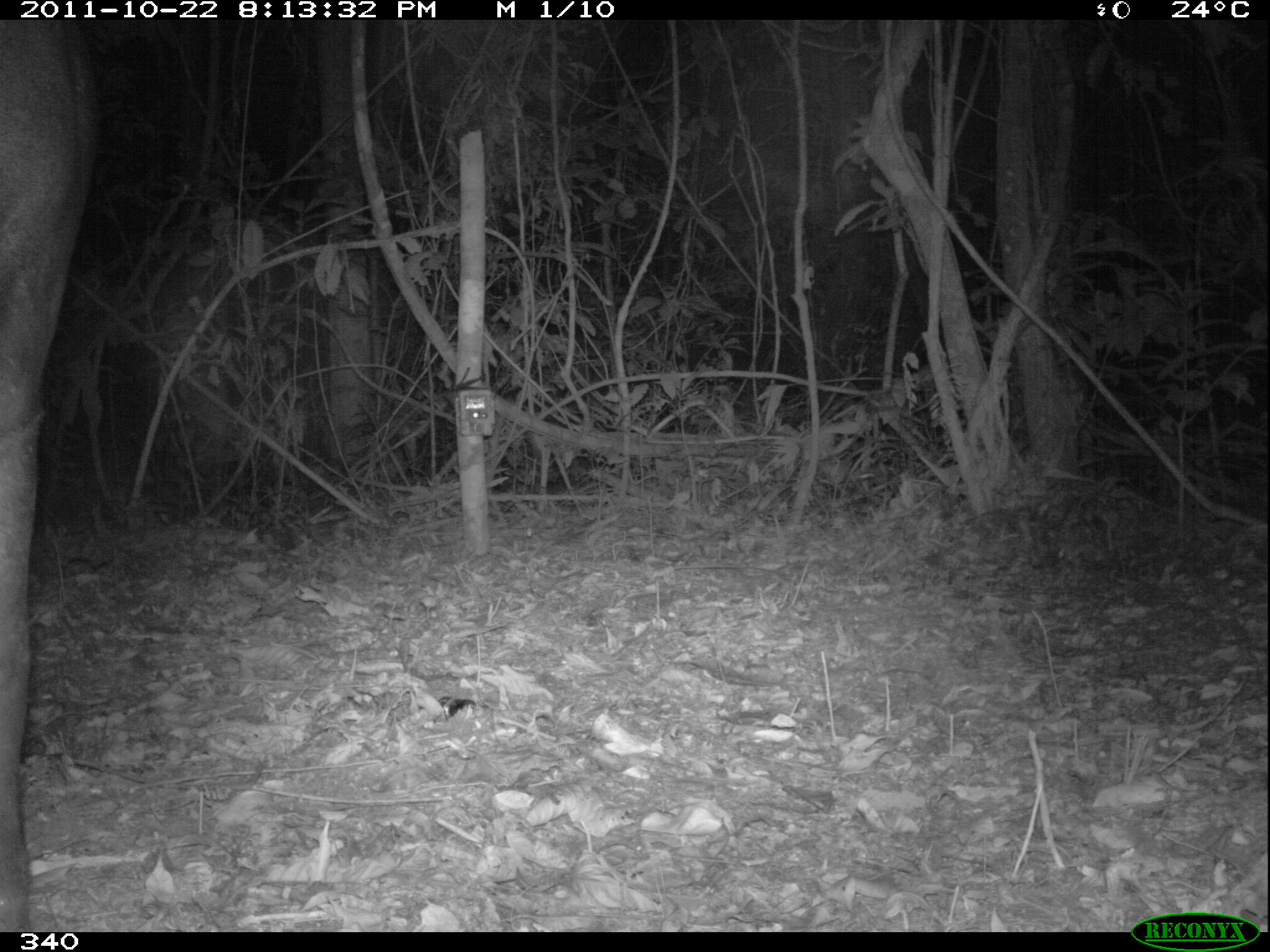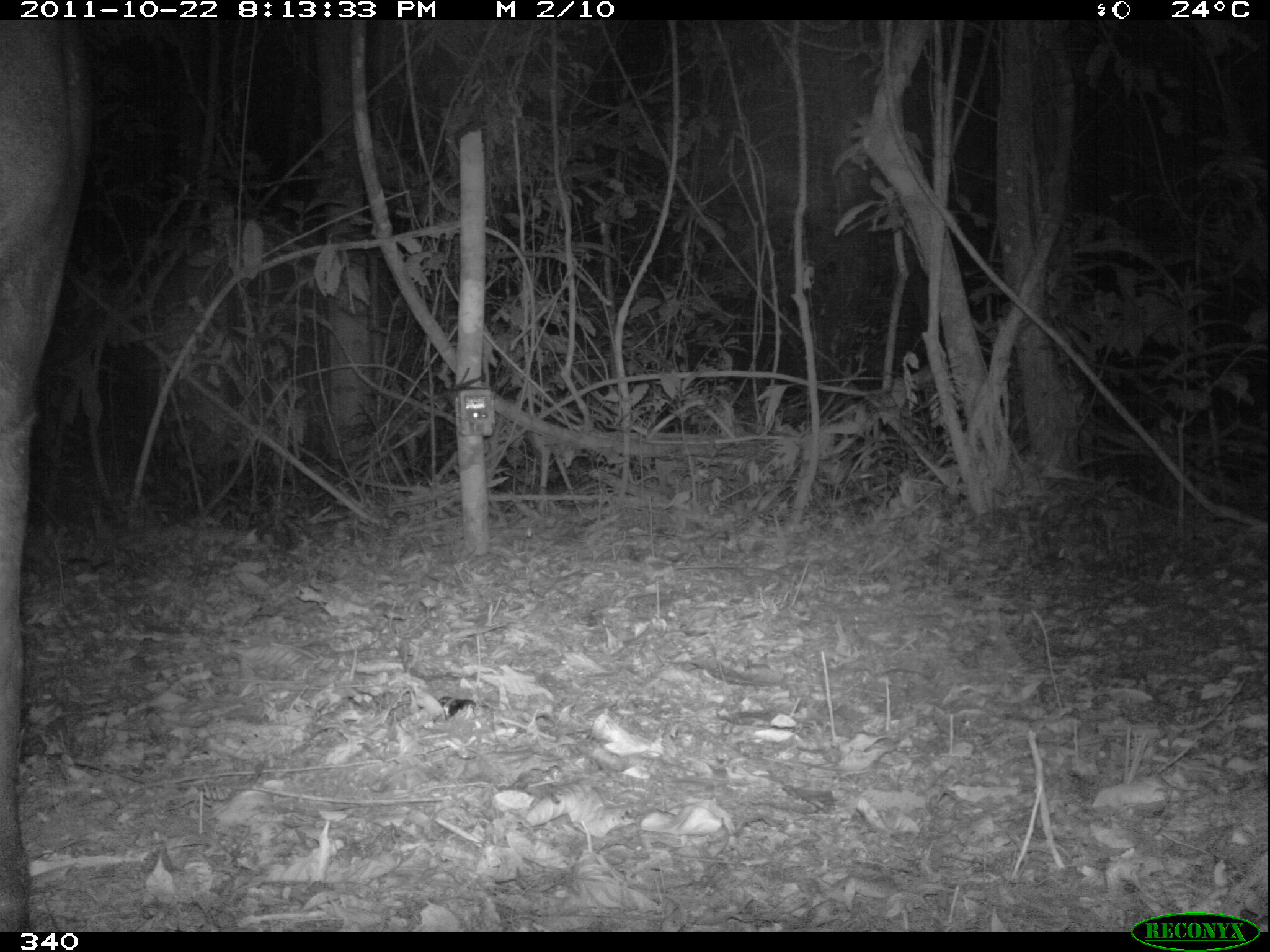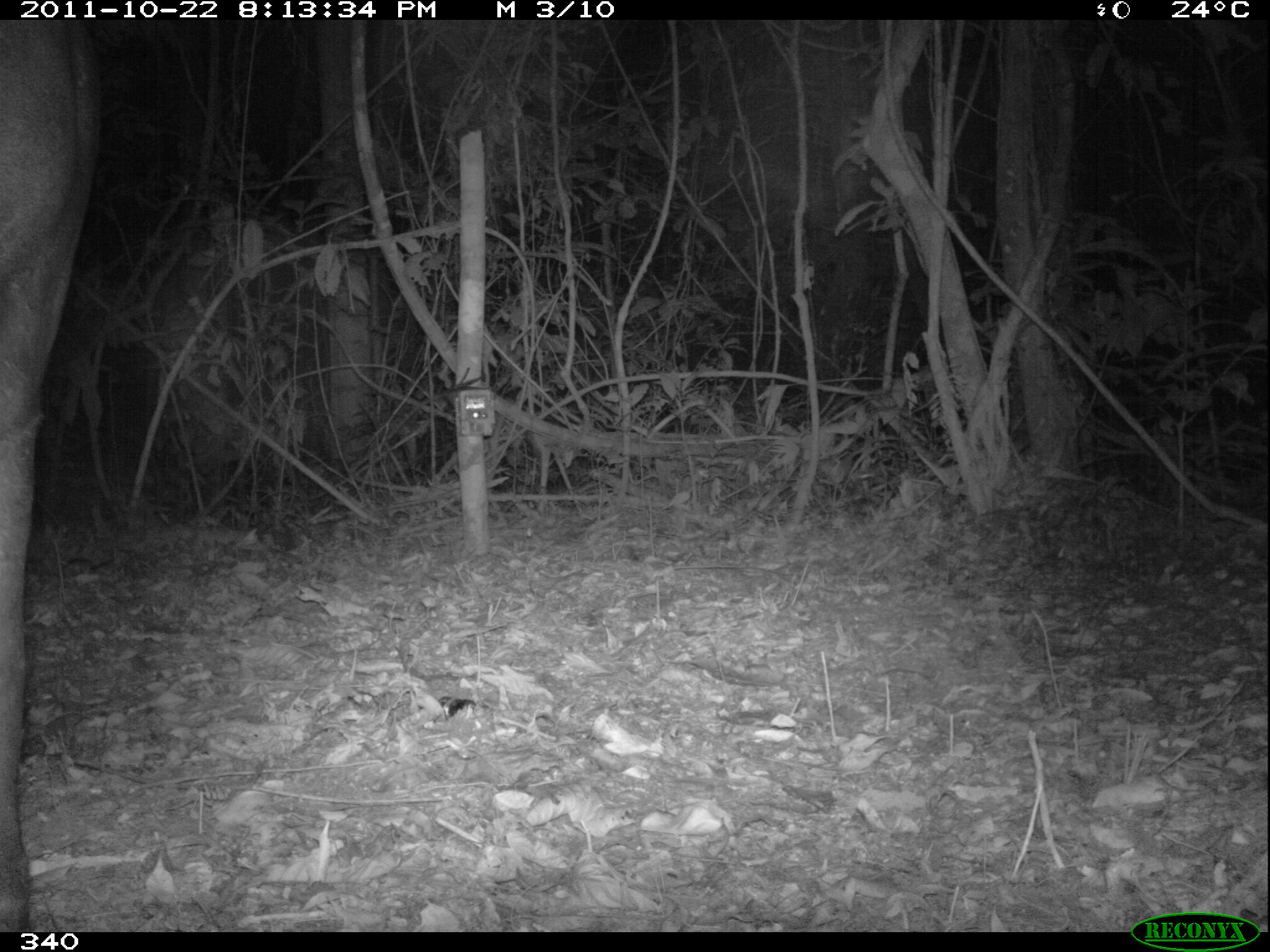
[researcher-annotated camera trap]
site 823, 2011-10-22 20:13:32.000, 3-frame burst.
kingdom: Animalia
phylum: Chordata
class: Mammalia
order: Perissodactyla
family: Tapiridae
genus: Tapirus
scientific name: Tapirus terrestris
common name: south american tapir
Tapirus terrestris (south american tapir).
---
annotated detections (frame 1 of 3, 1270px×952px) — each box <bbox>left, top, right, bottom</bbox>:
tapirus terrestris: <bbox>0, 16, 89, 932</bbox>